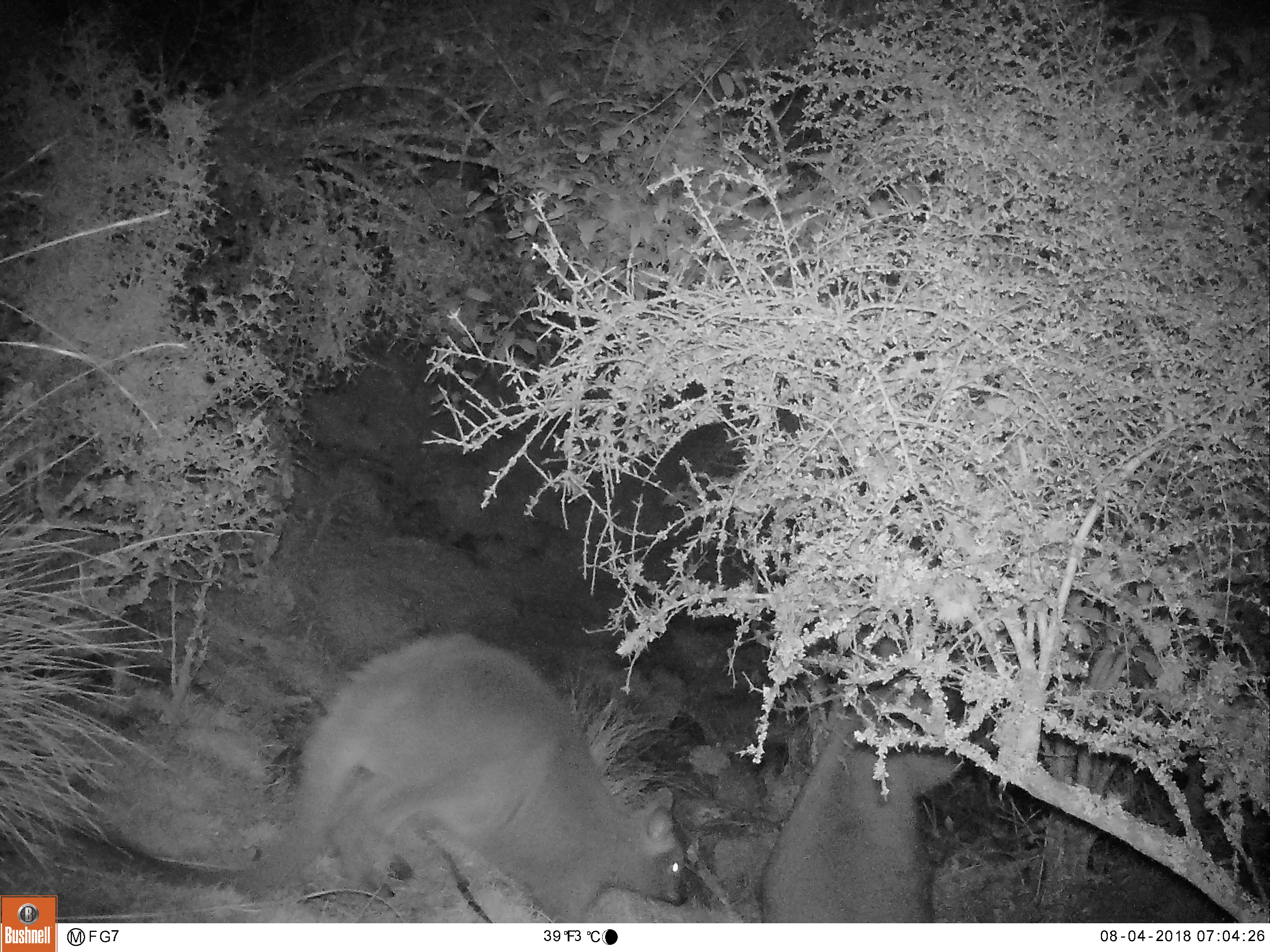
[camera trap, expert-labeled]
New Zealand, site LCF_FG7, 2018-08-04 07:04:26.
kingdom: Animalia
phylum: Chordata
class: Mammalia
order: Diprotodontia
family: Macropodidae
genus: Notamacropus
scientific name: Notamacropus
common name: wallaby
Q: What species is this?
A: Wallaby (Notamacropus).